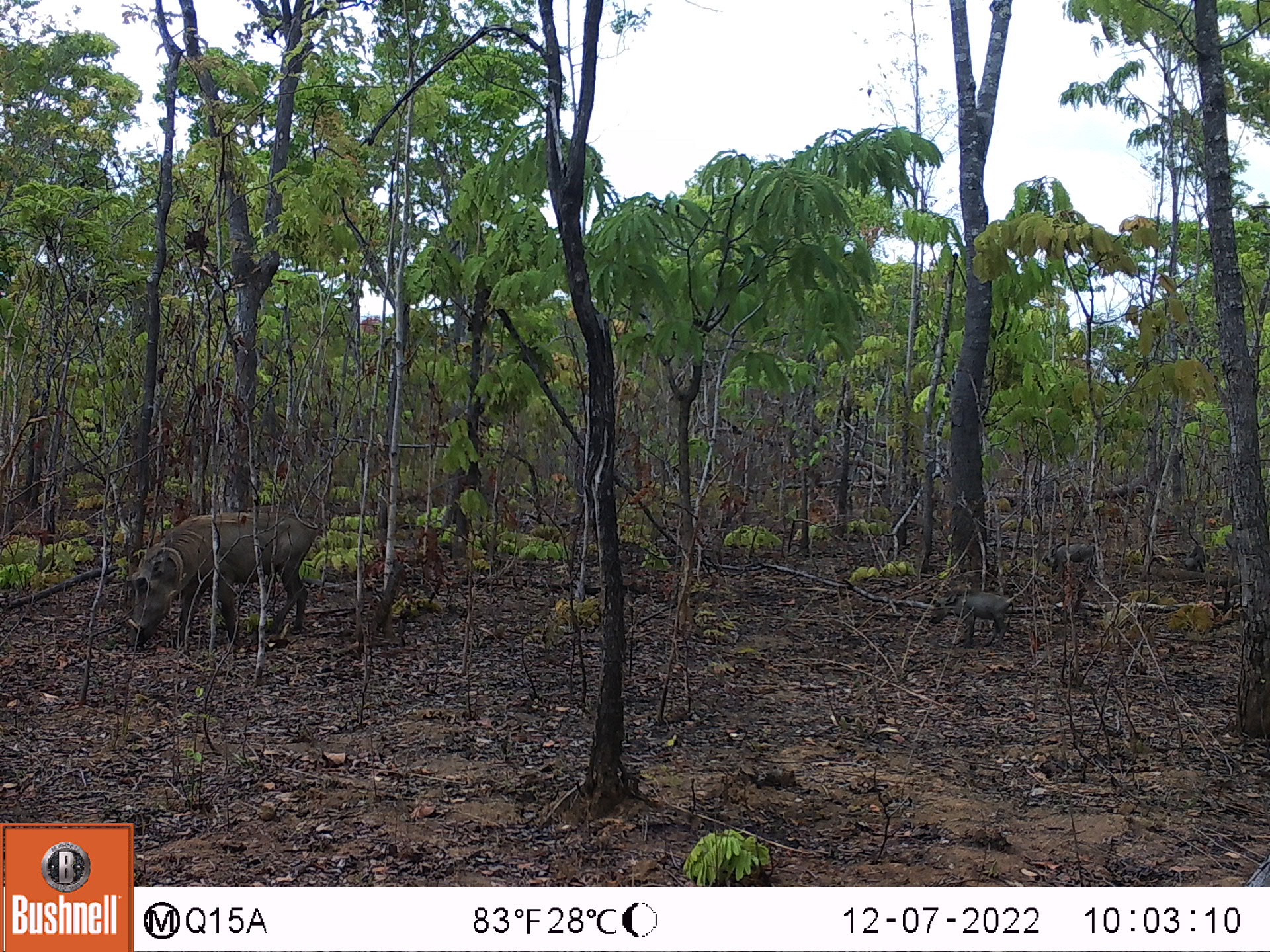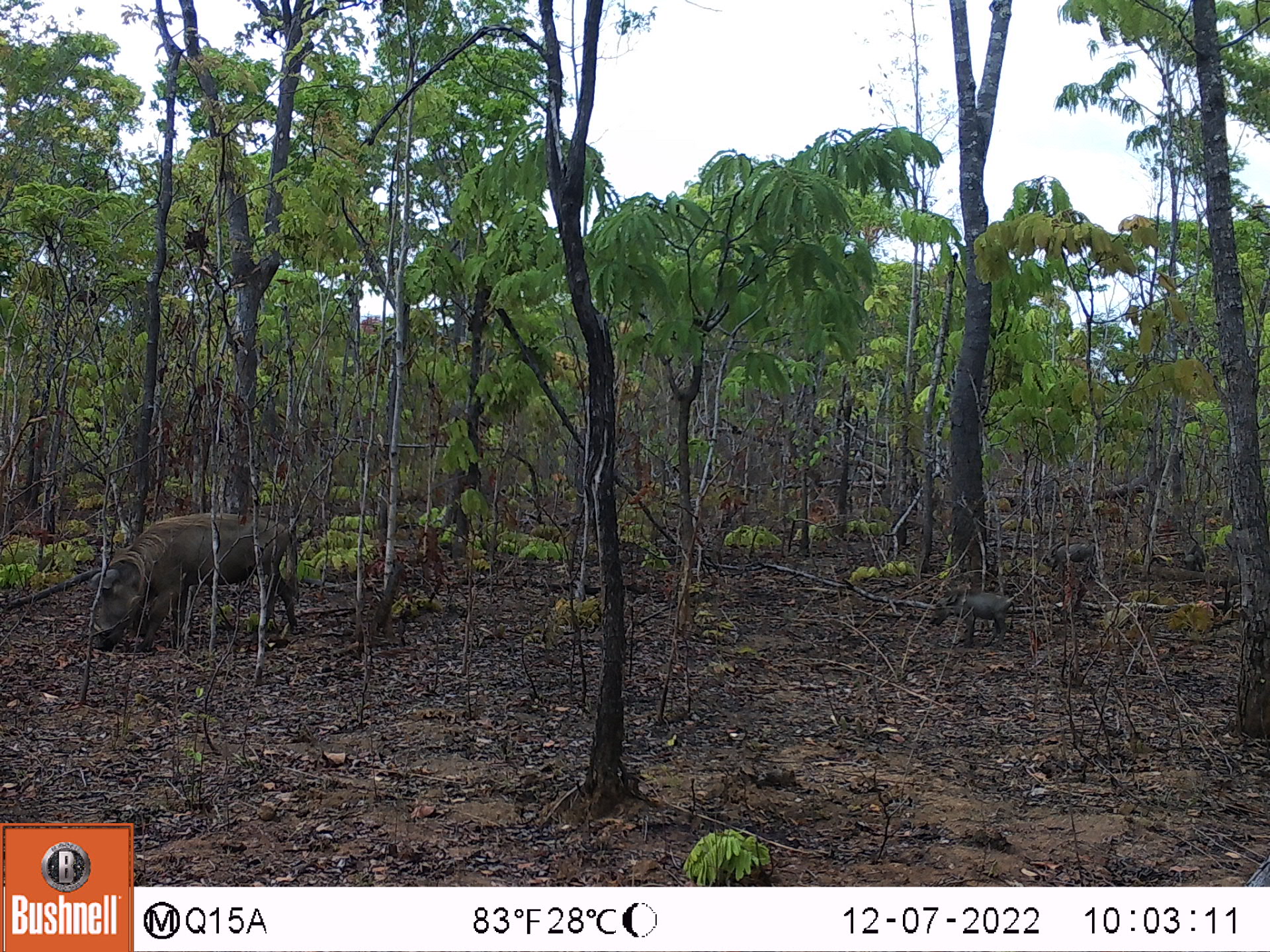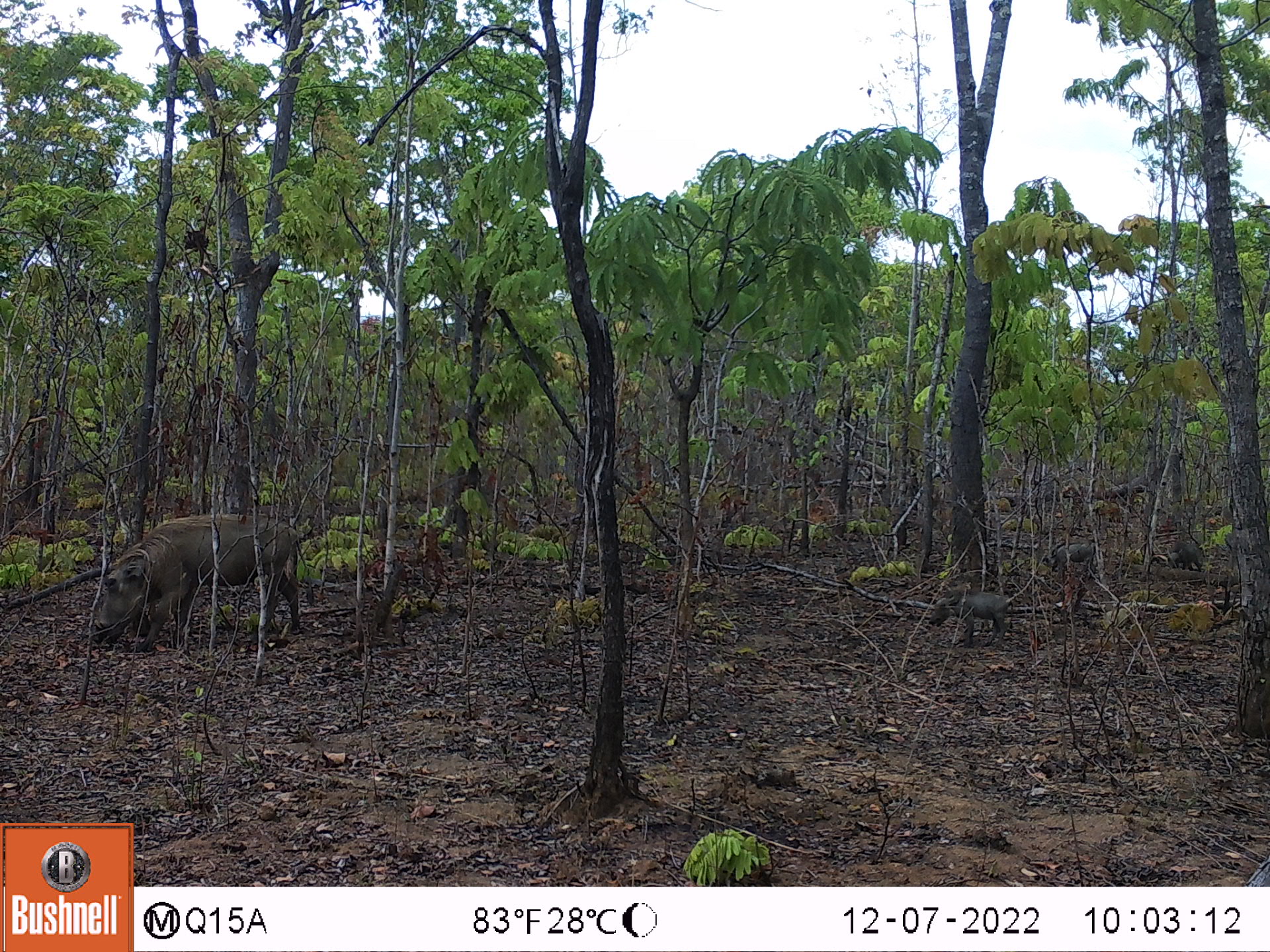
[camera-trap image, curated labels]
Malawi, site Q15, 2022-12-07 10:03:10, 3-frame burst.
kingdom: Animalia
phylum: Chordata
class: Mammalia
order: Artiodactyla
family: Suidae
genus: Phacochoerus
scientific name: Phacochoerus africanus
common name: common warthog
Common warthog (Phacochoerus africanus), count 3.